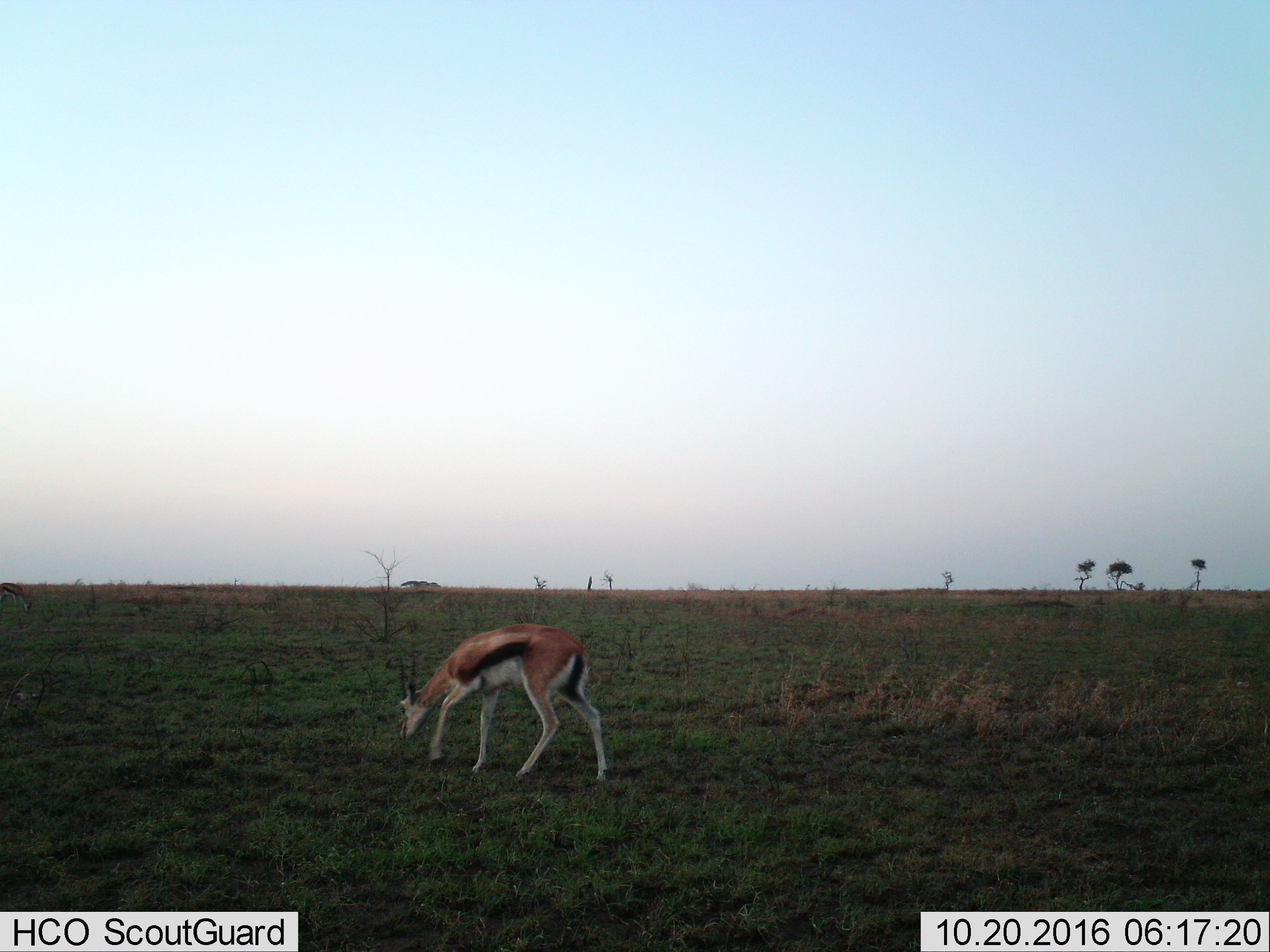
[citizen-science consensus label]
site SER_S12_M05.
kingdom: Animalia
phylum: Chordata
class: Mammalia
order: Artiodactyla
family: Bovidae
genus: Eudorcas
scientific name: Eudorcas thomsonii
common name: thomson's gazelle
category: gazellethomsons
Gazellethomsons (thomson's gazelle) (Eudorcas thomsonii), count 1. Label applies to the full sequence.